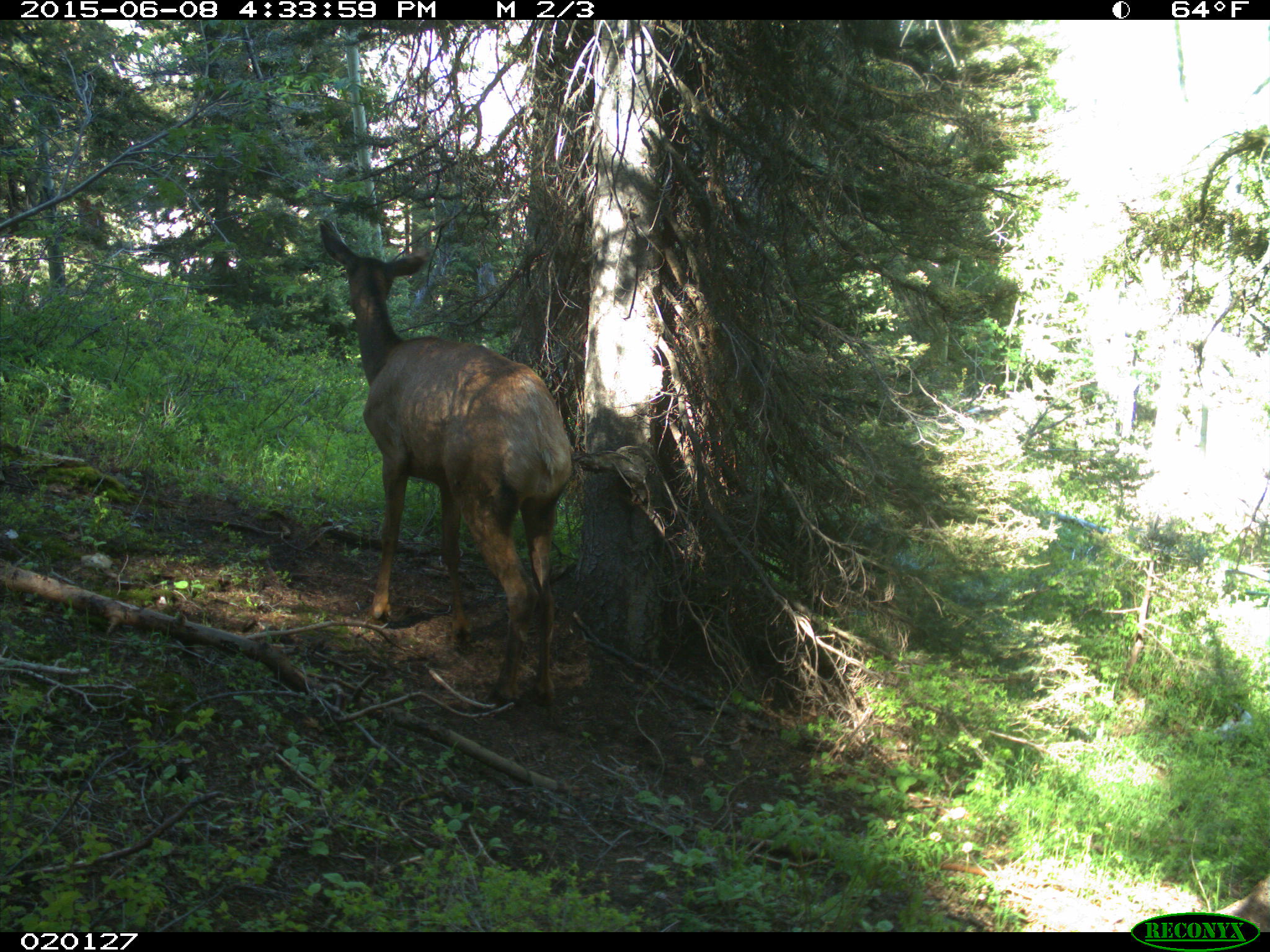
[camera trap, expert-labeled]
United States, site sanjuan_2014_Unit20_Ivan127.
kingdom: Animalia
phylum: Chordata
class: Mammalia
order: Artiodactyla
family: Cervidae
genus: Cervus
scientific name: Cervus elaphus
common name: red deer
Cervus elaphus (red deer).